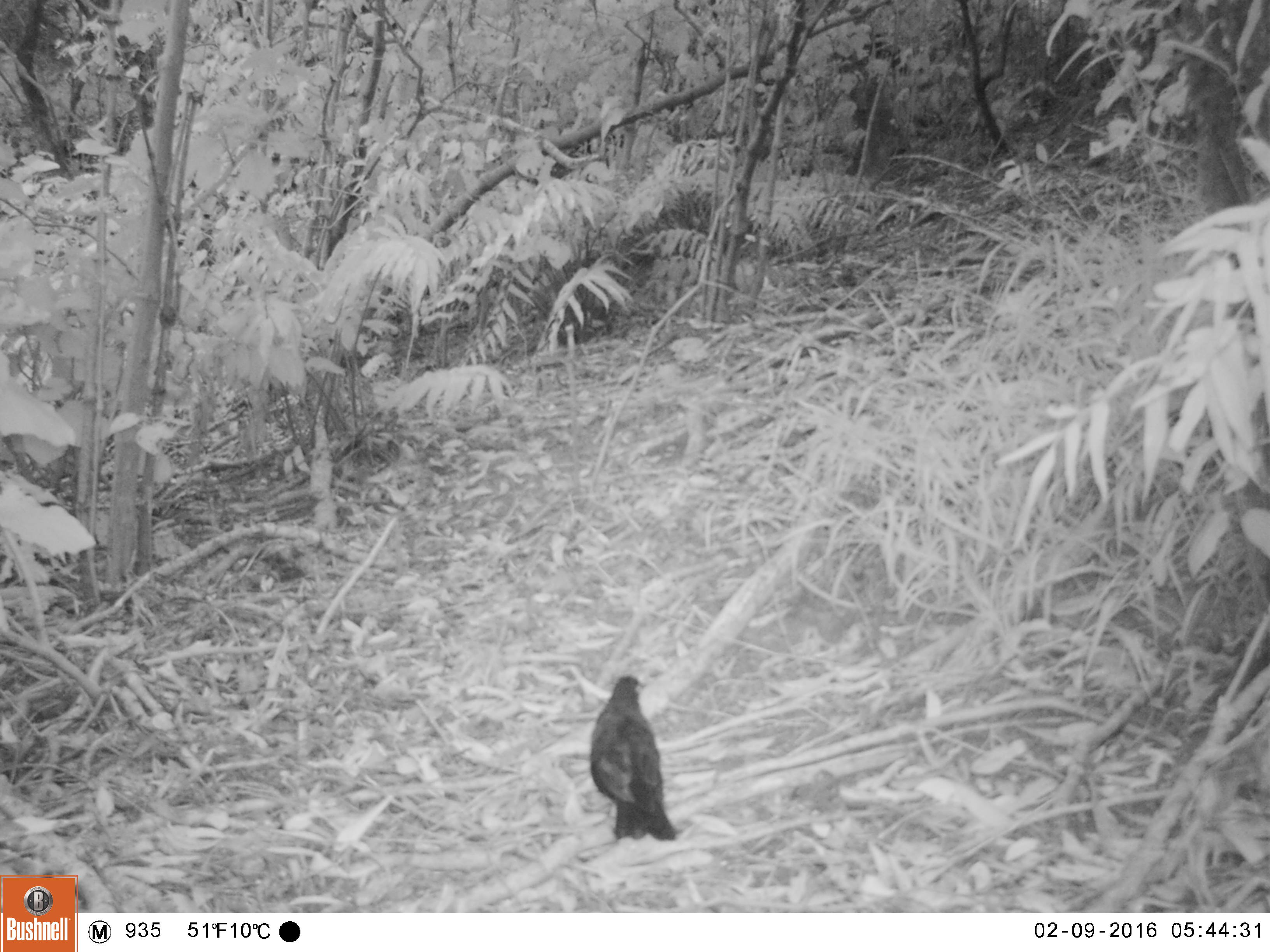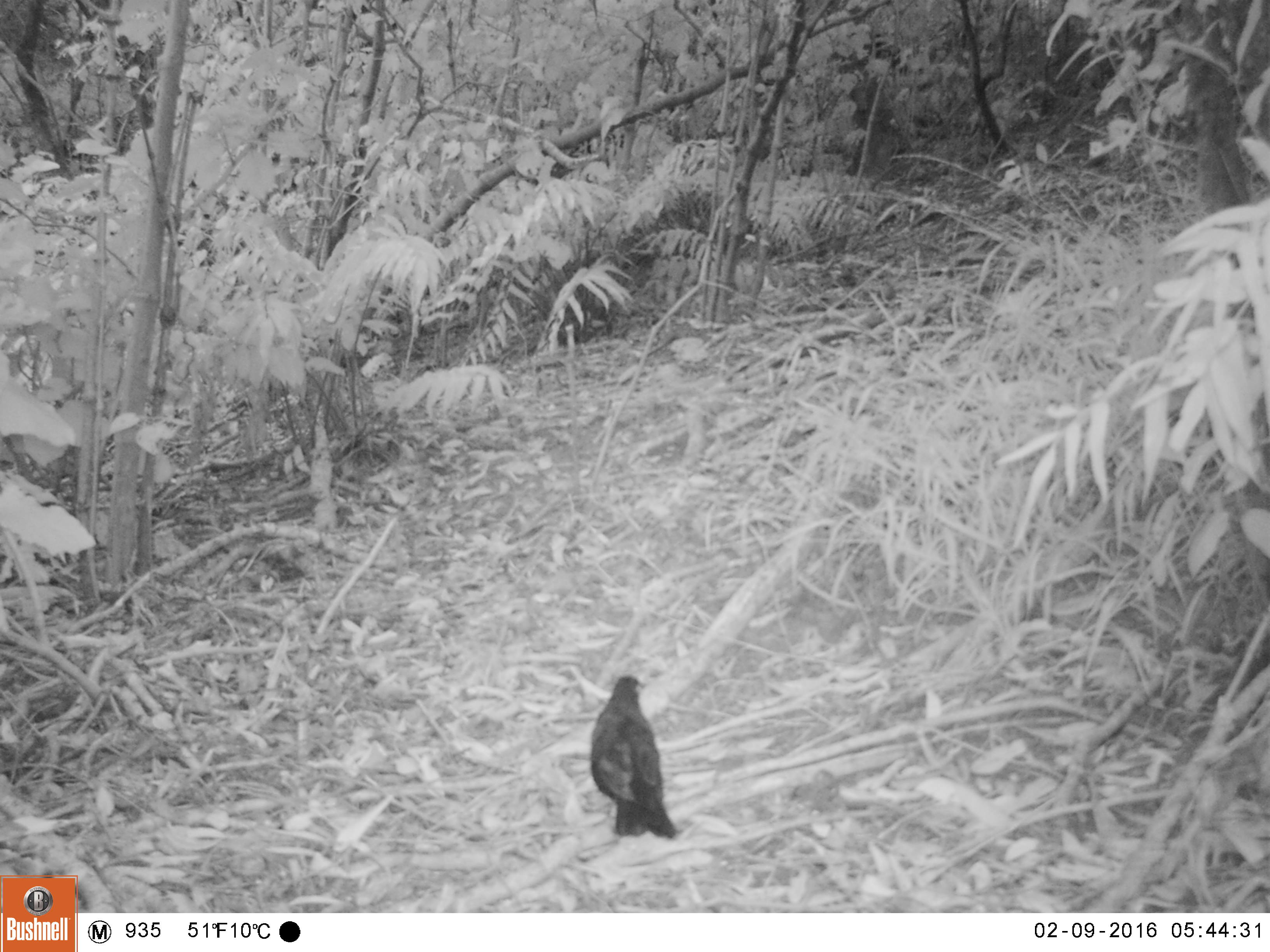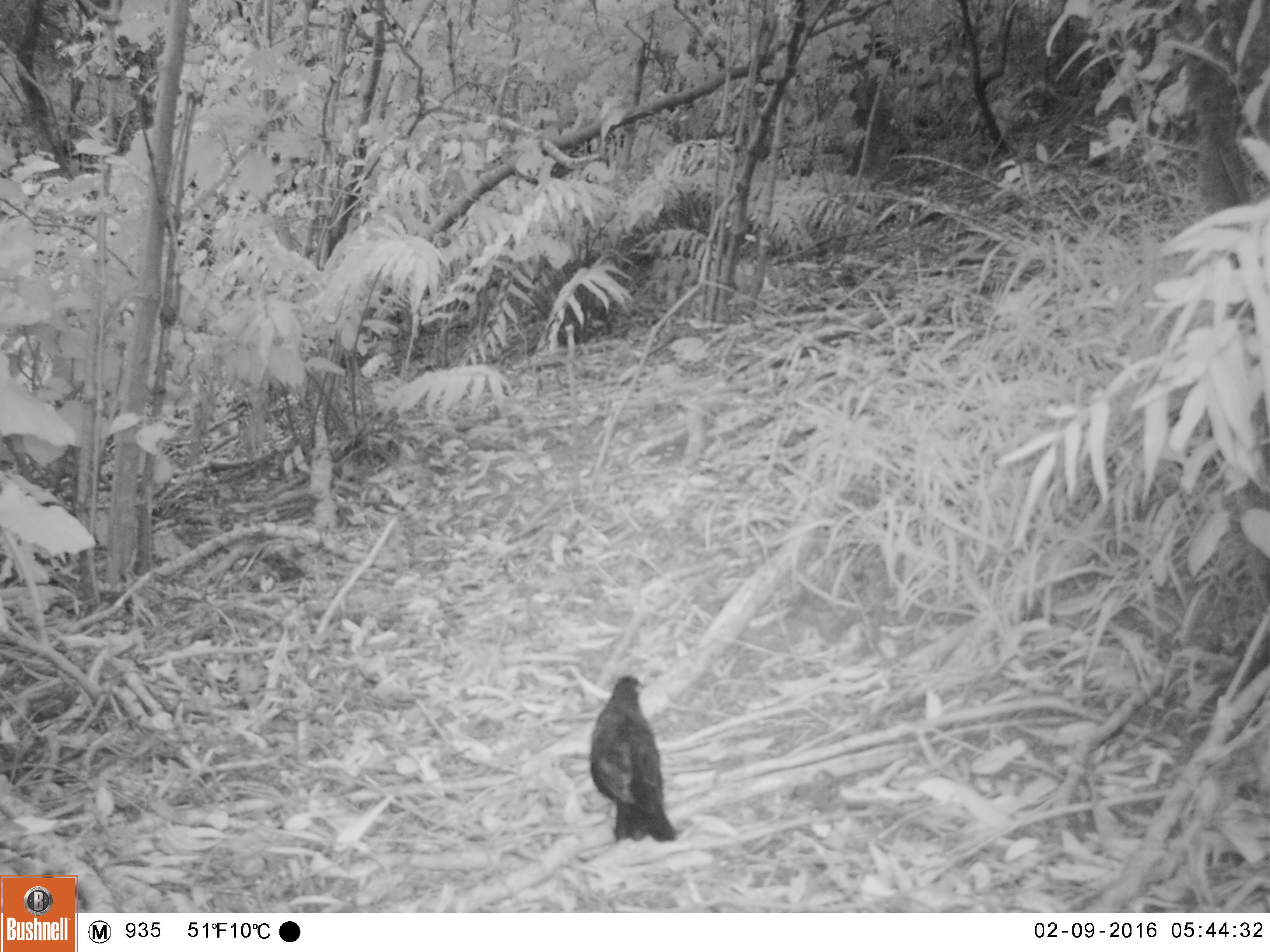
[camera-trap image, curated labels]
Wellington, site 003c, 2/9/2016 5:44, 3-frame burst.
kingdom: Animalia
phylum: Chordata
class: Aves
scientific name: Aves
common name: bird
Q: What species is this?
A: Bird (Aves).